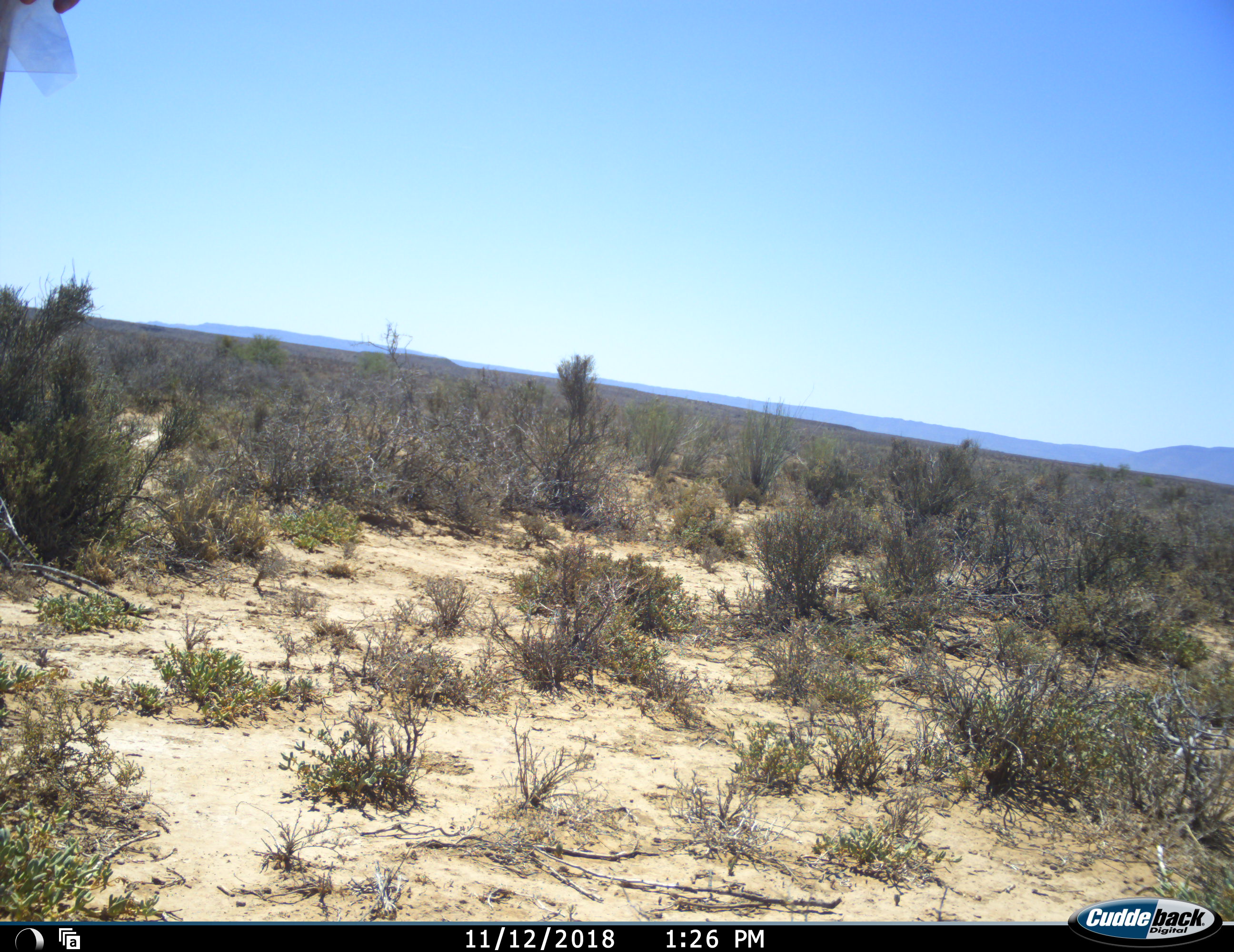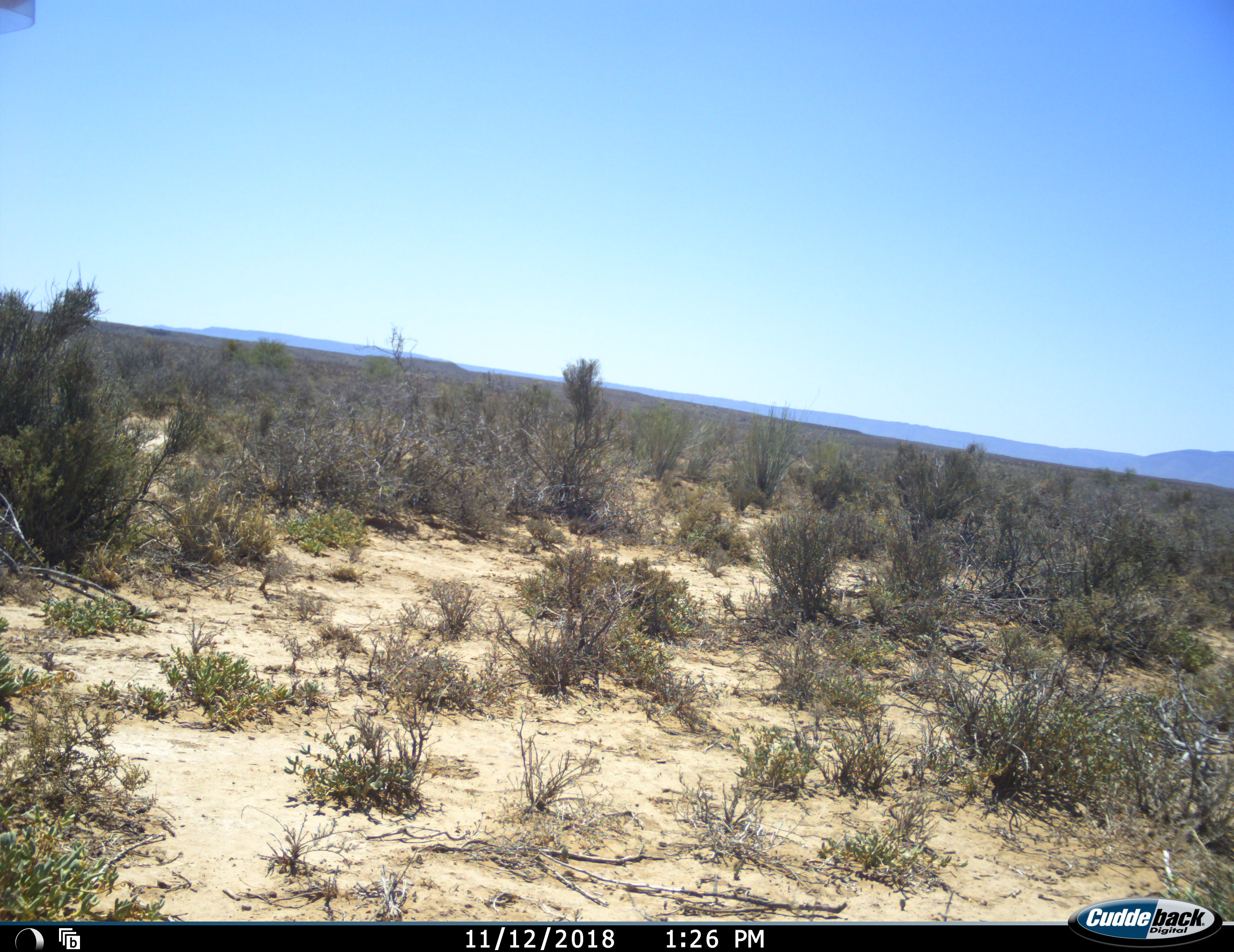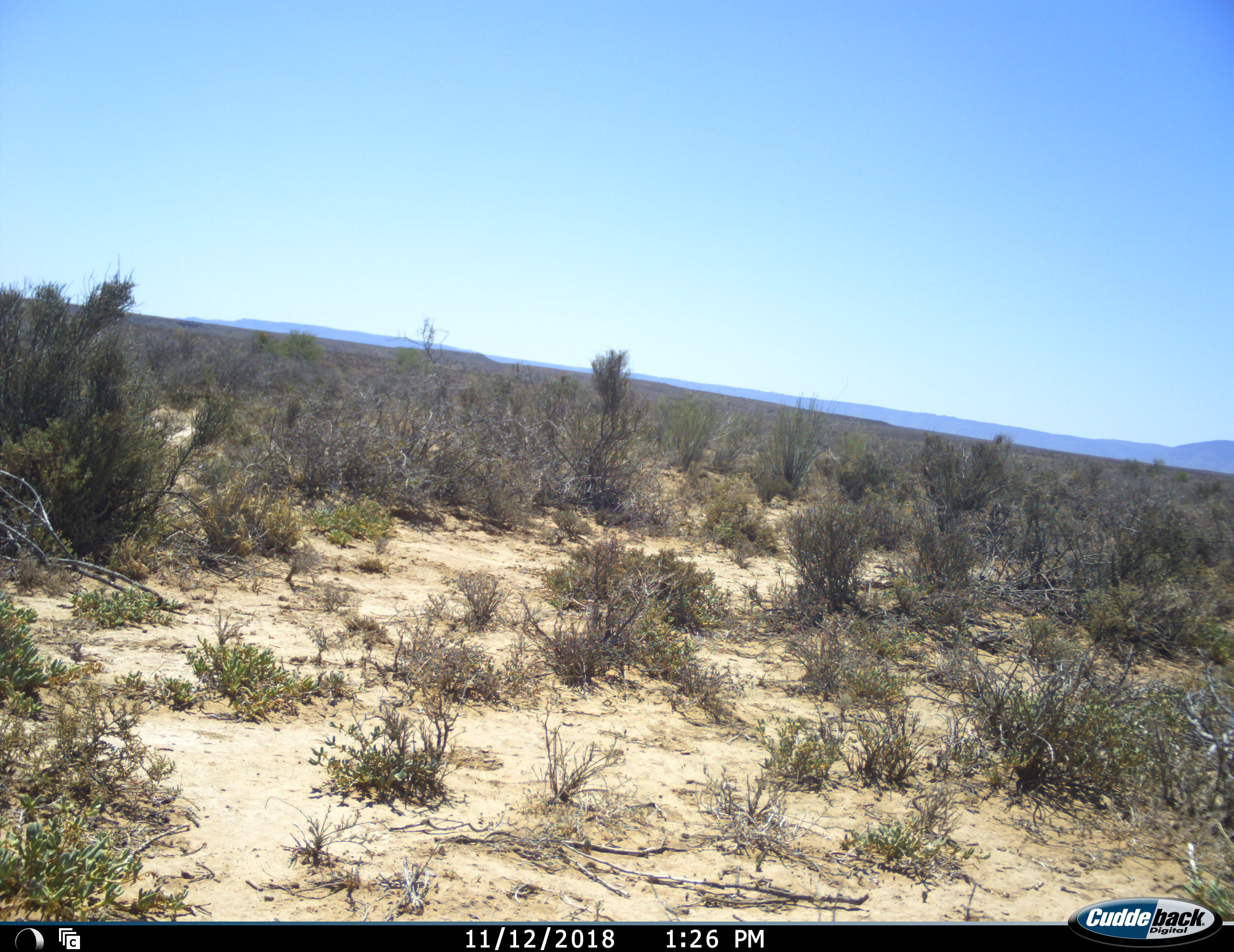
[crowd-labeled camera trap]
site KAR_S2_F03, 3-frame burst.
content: unidentified animal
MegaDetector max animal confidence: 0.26